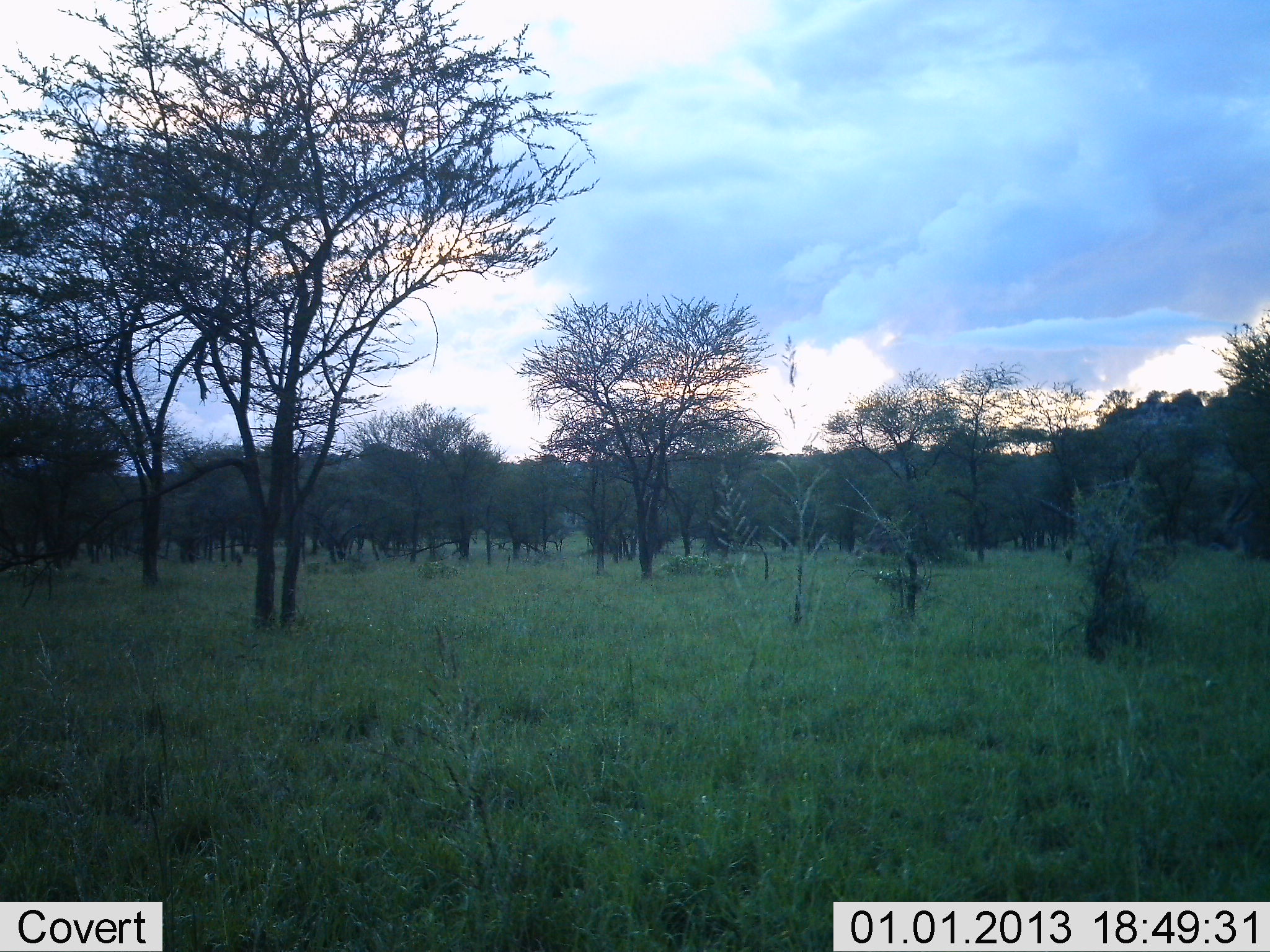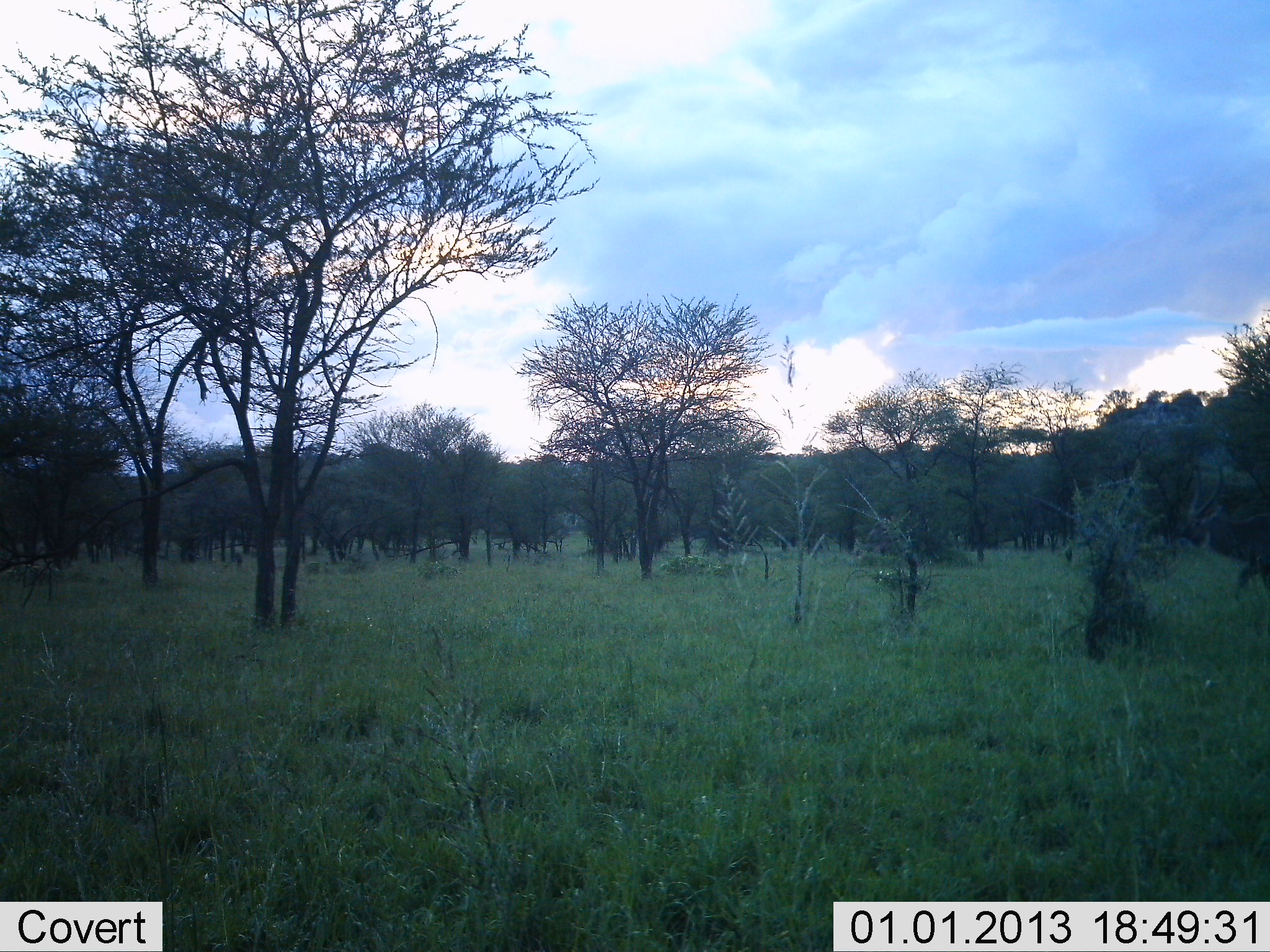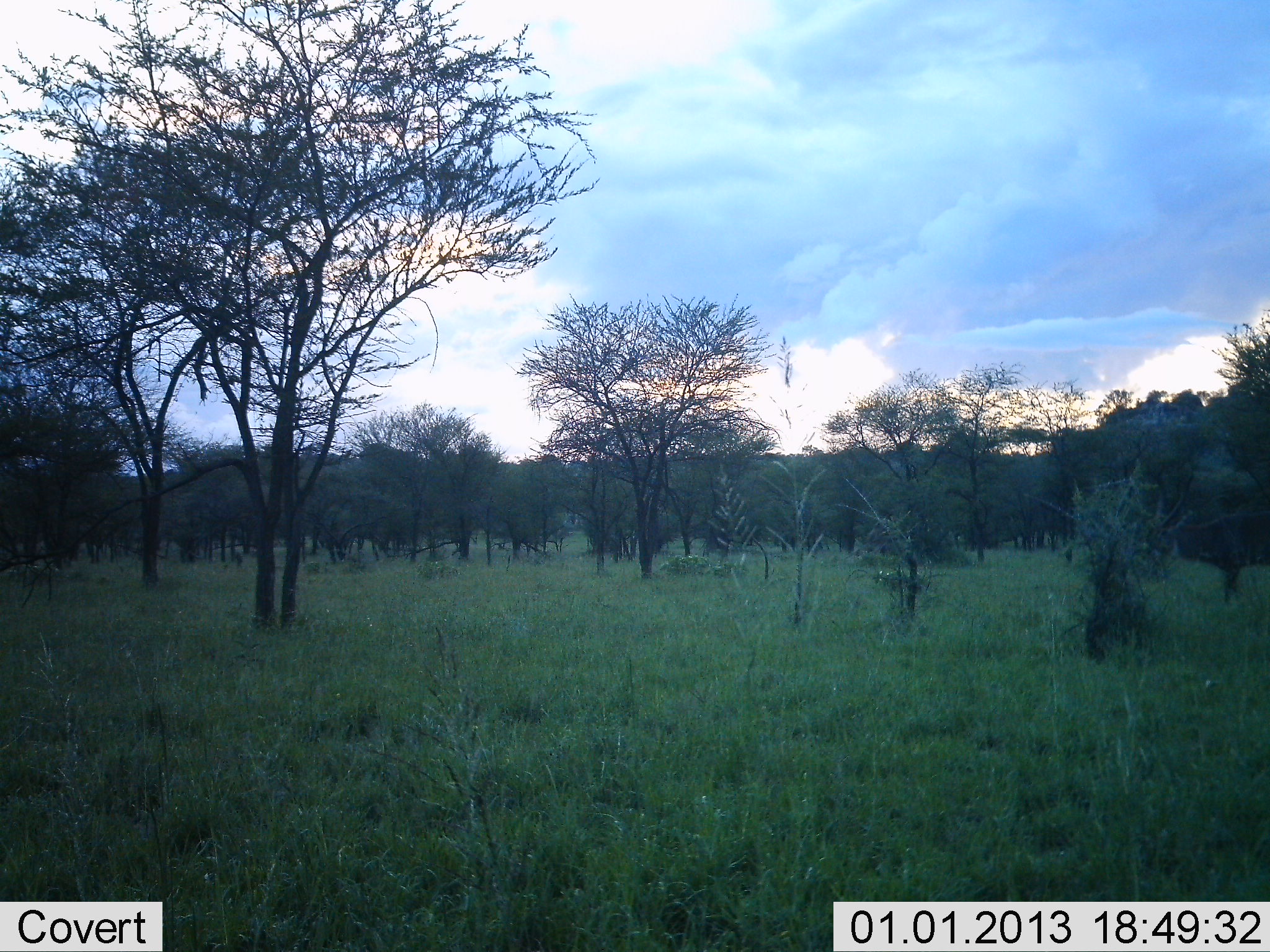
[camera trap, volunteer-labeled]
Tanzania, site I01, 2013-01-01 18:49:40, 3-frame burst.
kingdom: Animalia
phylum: Chordata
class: Mammalia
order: Artiodactyla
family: Bovidae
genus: Kobus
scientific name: Kobus ellipsiprymnus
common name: waterbuck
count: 1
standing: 0%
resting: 0%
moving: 100%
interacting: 0%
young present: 0%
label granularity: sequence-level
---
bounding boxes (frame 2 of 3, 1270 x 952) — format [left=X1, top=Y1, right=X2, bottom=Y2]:
animal: [left=1176, top=460, right=1270, bottom=593]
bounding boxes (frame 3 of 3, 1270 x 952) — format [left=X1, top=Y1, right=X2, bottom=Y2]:
animal: [left=1145, top=466, right=1269, bottom=615]